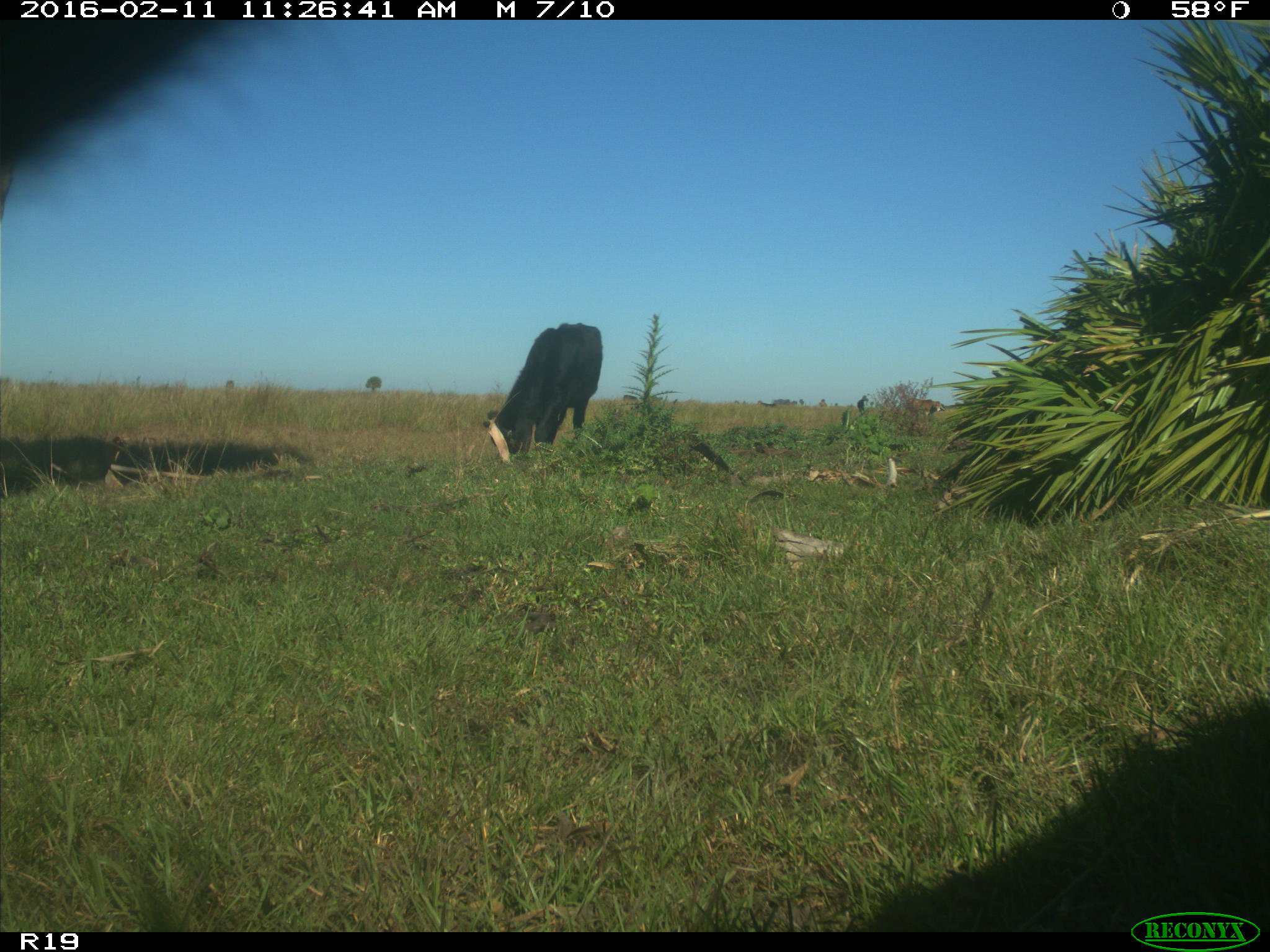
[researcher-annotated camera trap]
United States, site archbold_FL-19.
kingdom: Animalia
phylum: Chordata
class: Mammalia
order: Artiodactyla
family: Bovidae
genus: Bos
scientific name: Bos taurus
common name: domestic cow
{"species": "Bos taurus (domestic cow)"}